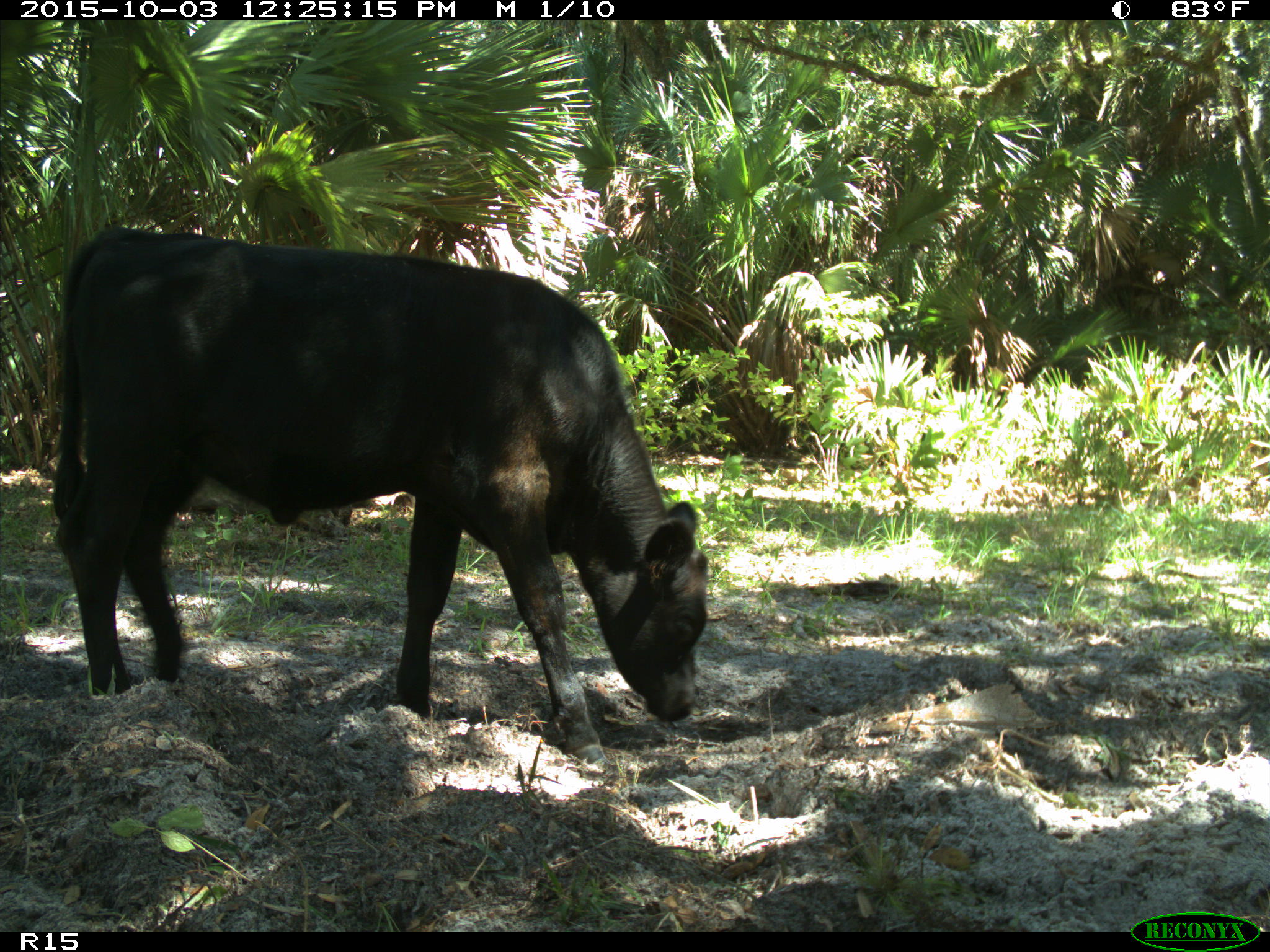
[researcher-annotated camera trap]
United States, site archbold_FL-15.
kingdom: Animalia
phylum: Chordata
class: Mammalia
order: Artiodactyla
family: Bovidae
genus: Bos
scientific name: Bos taurus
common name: domestic cow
Bos taurus (domestic cow).